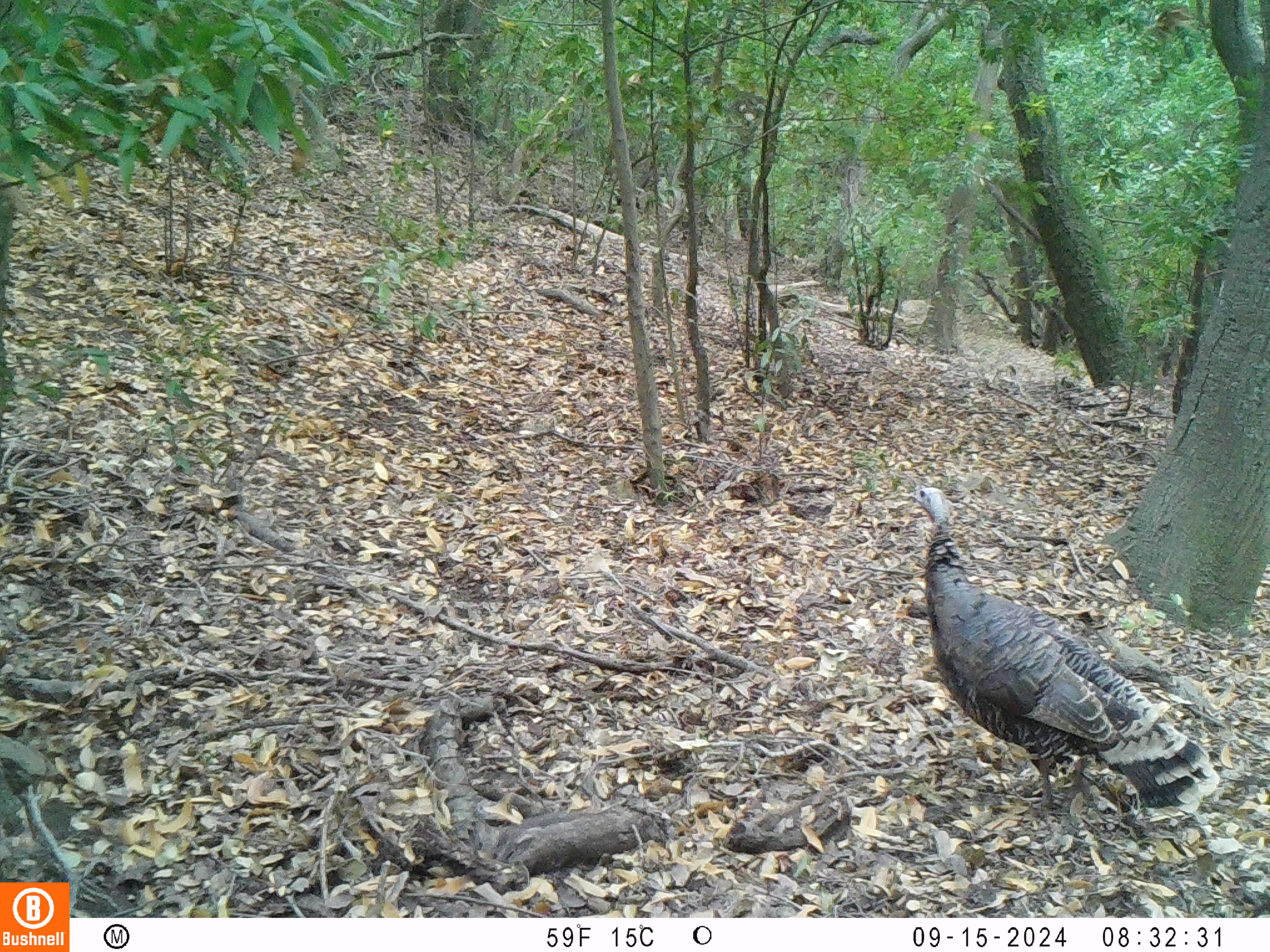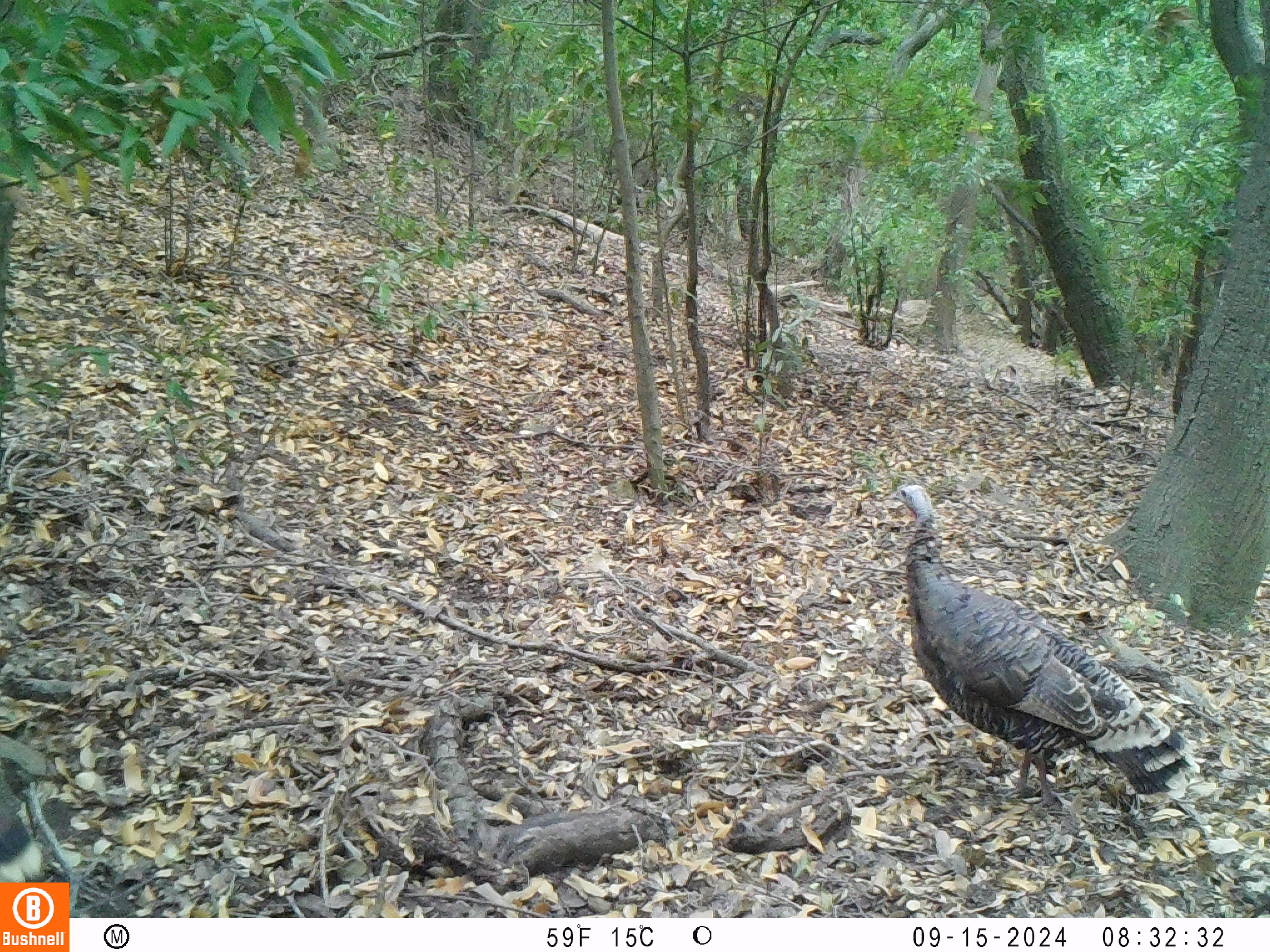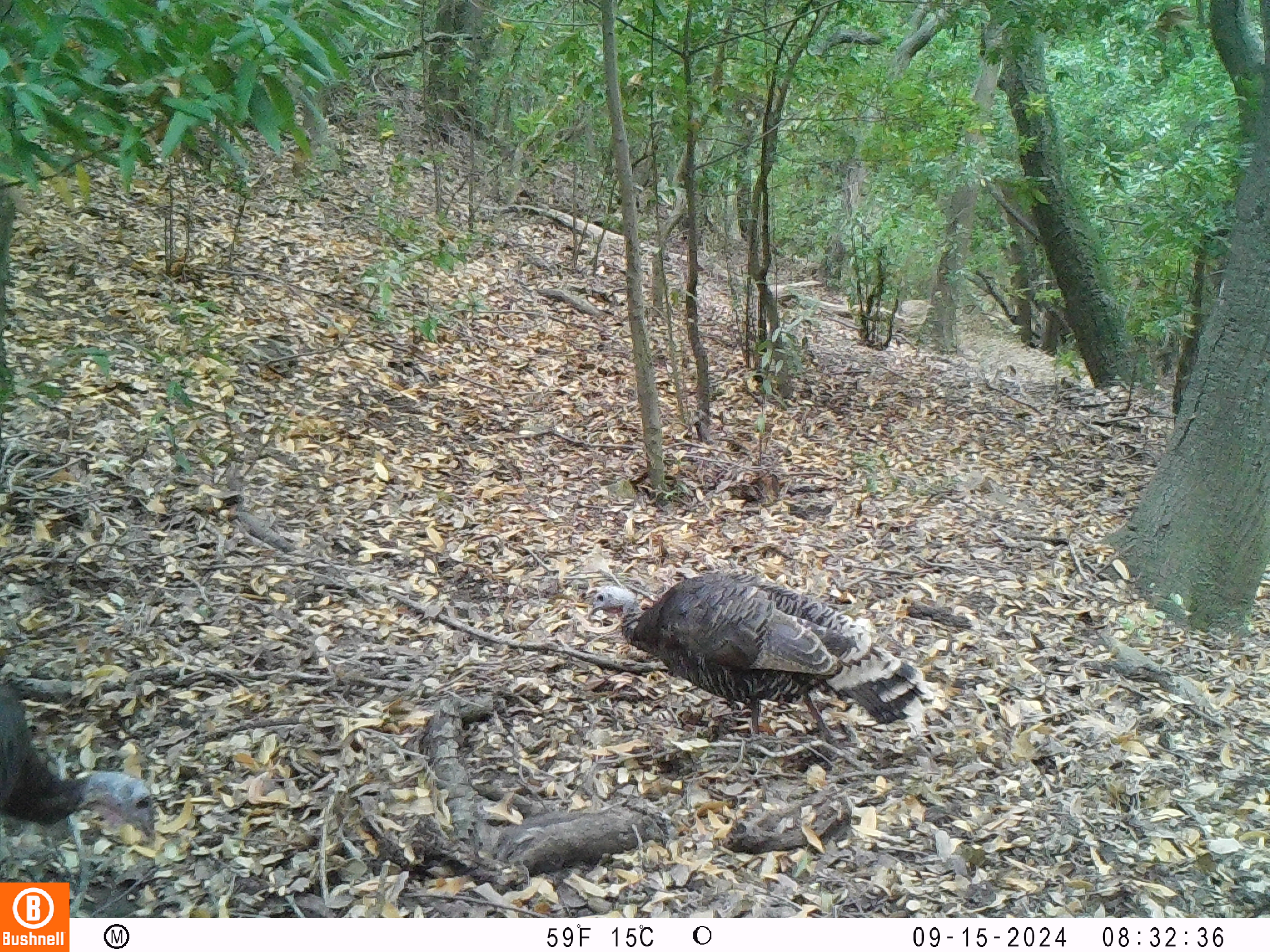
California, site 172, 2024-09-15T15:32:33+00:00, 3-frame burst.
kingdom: Animalia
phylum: Chordata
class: Aves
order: Galliformes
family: Phasianidae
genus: Meleagris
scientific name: Meleagris gallopavo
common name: turkey